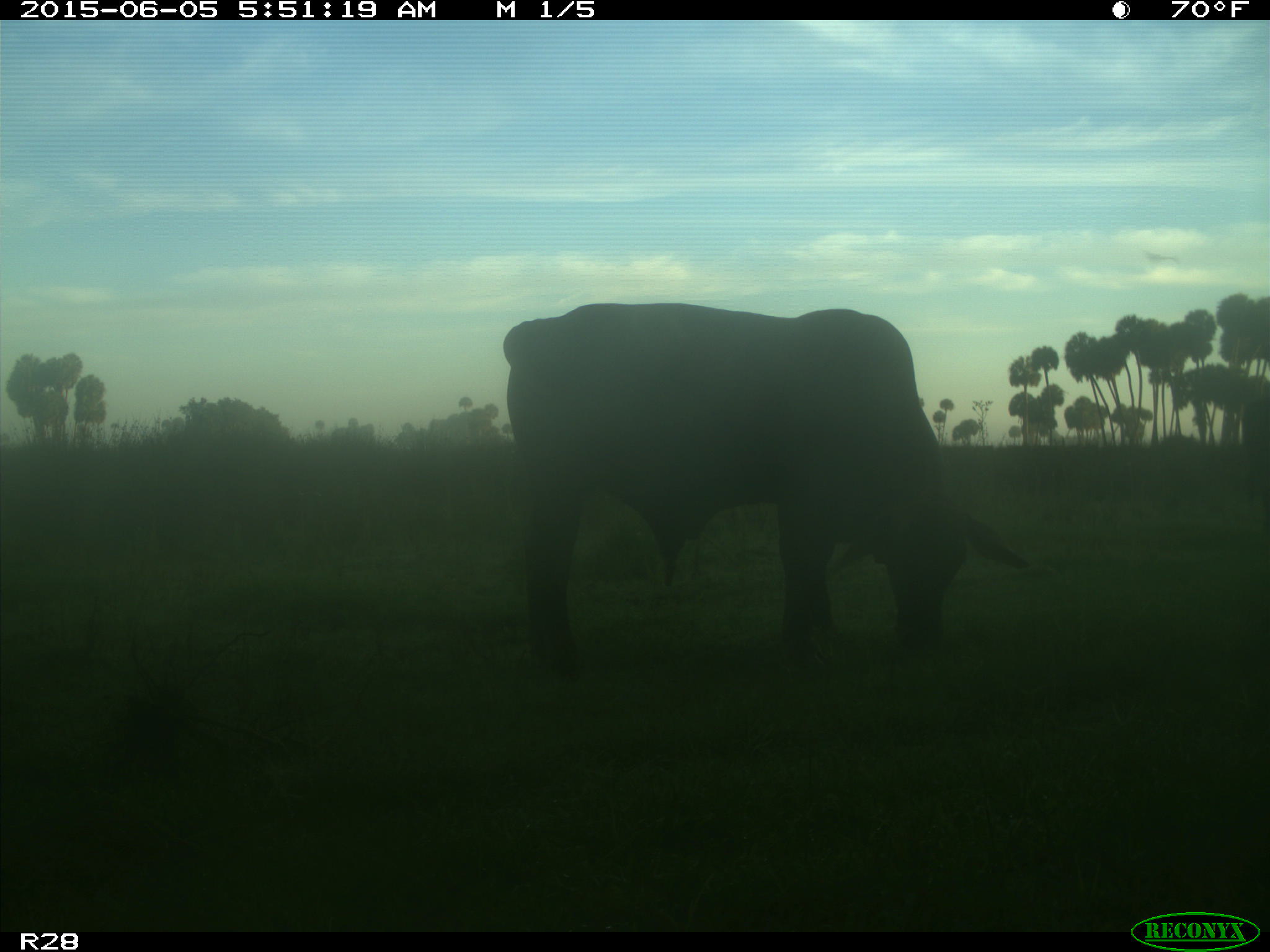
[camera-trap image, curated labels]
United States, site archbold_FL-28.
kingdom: Animalia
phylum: Chordata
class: Mammalia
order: Artiodactyla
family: Bovidae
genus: Bos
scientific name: Bos taurus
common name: domestic cow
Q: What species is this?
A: Bos taurus (domestic cow).